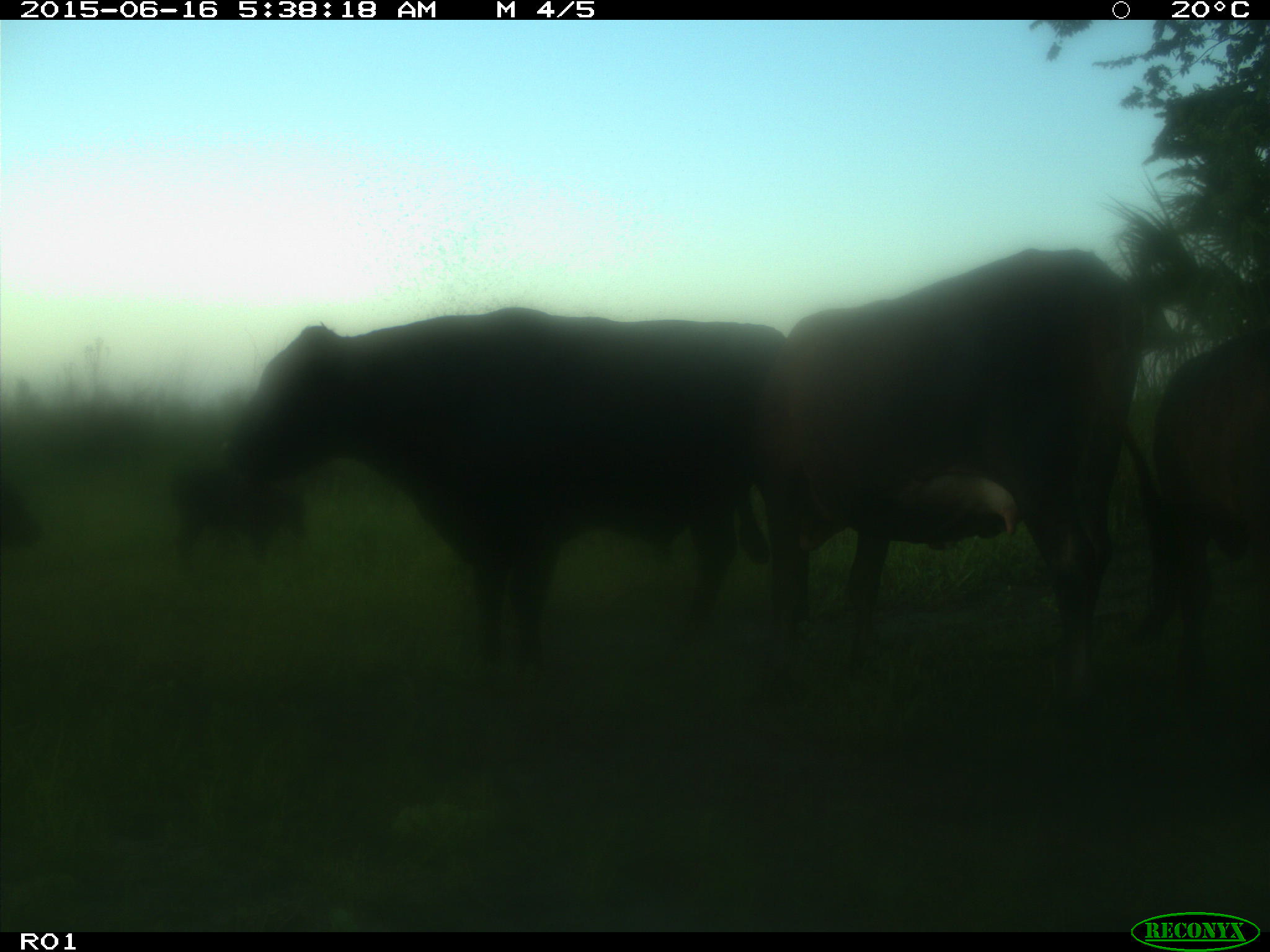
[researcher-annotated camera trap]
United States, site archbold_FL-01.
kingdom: Animalia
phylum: Chordata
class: Mammalia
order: Artiodactyla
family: Bovidae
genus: Bos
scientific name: Bos taurus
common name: domestic cow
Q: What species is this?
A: Bos taurus (domestic cow).